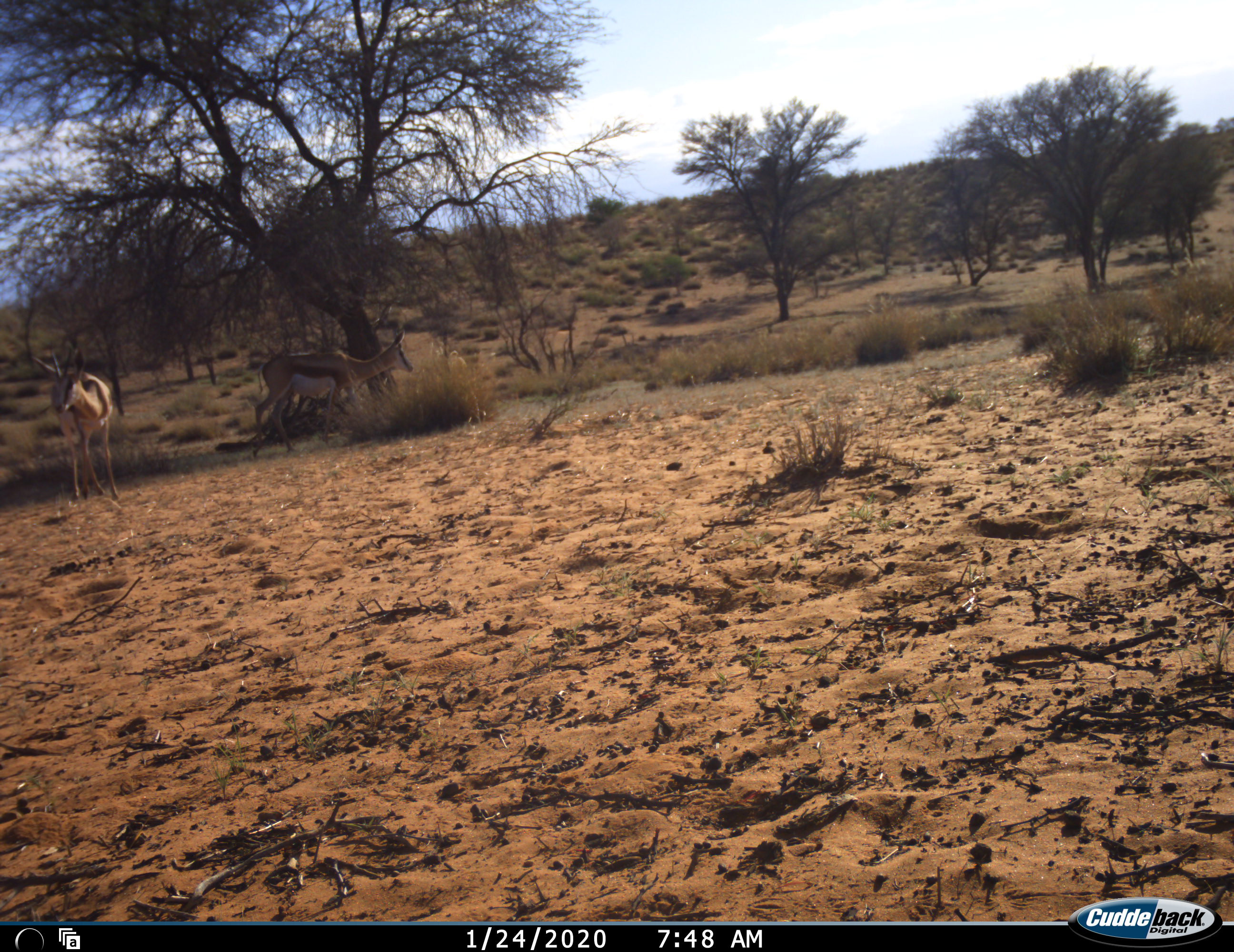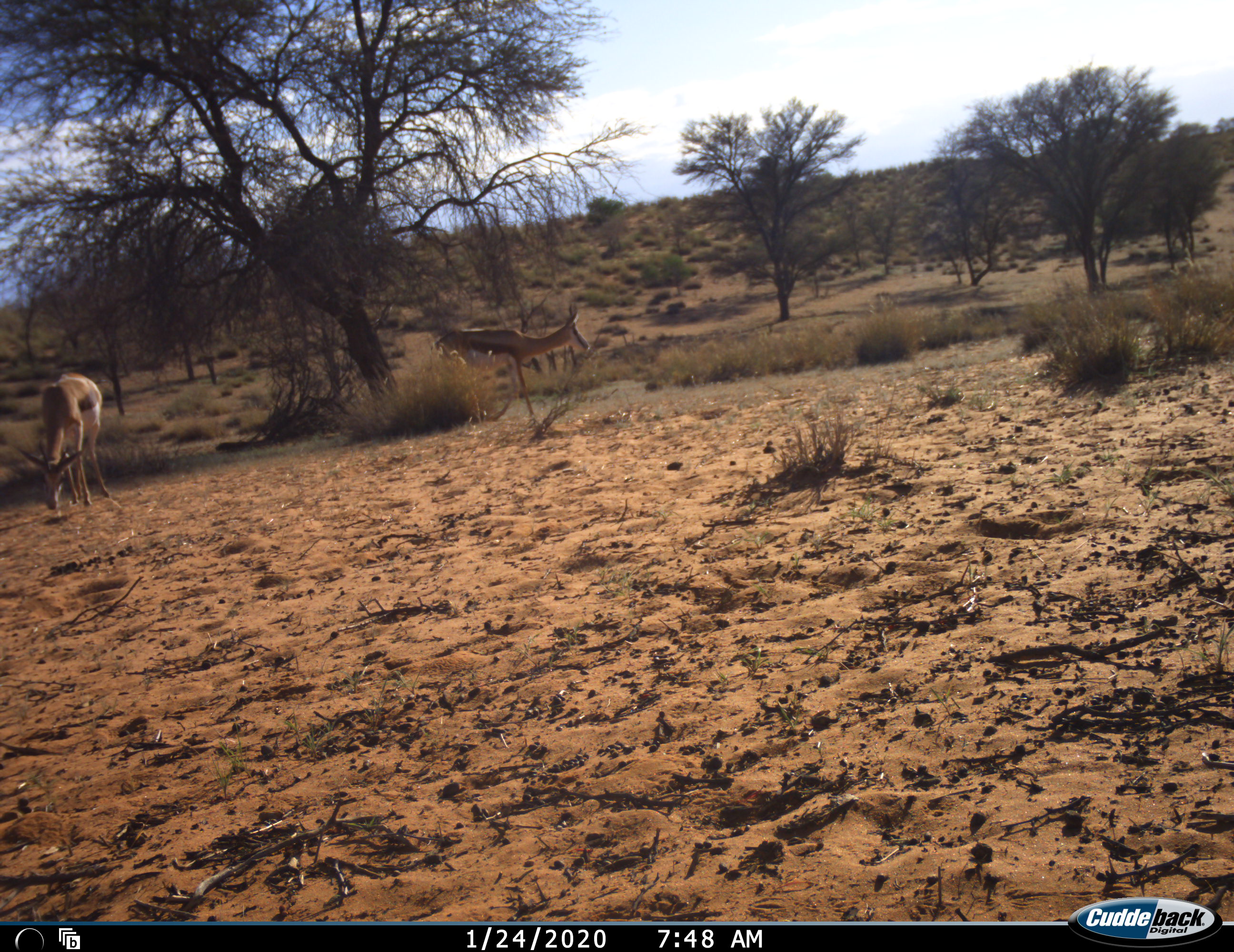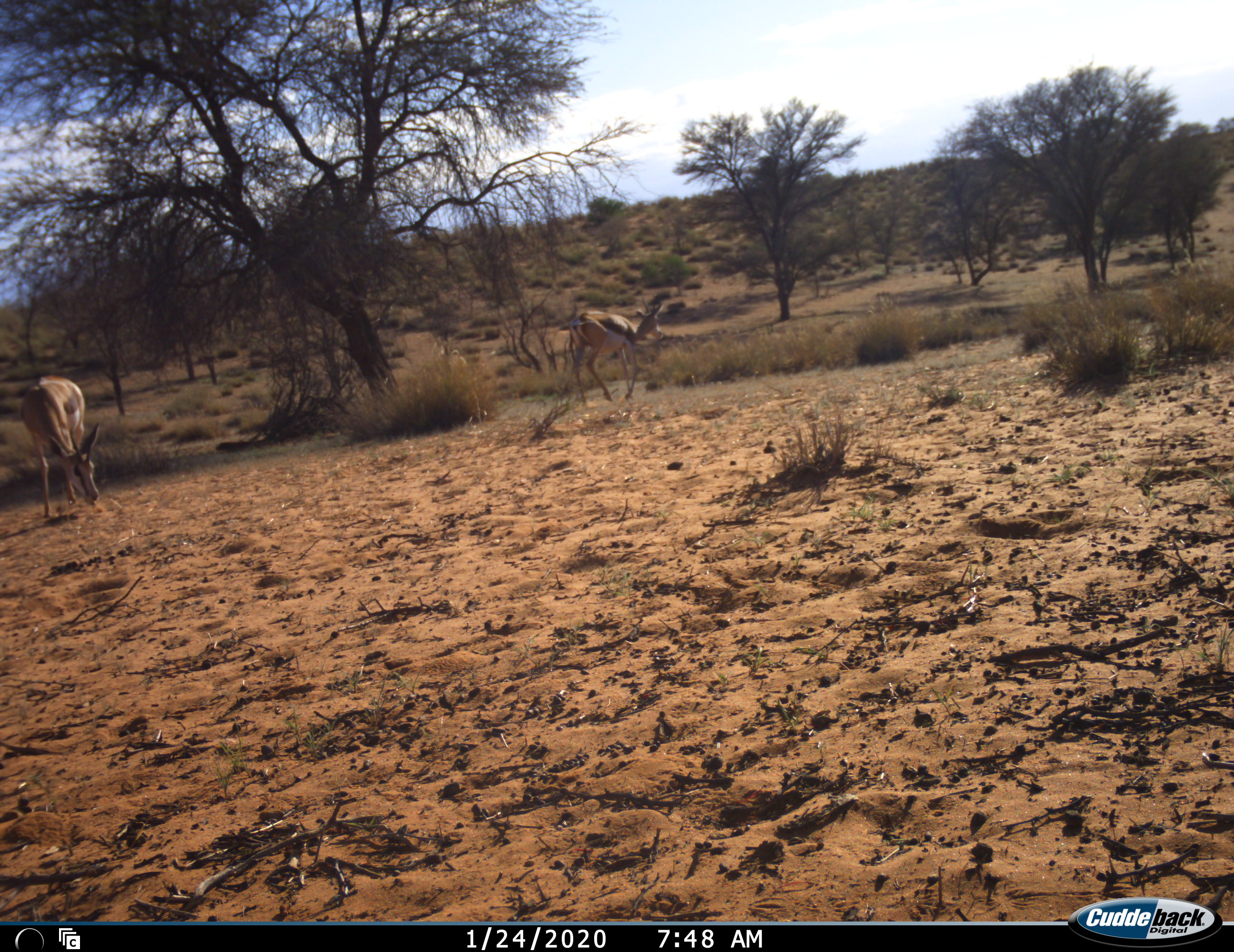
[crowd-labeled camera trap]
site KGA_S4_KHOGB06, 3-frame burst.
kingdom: Animalia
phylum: Chordata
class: Mammalia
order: Artiodactyla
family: Bovidae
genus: Antidorcas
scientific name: Antidorcas marsupialis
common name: springbok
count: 2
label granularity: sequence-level